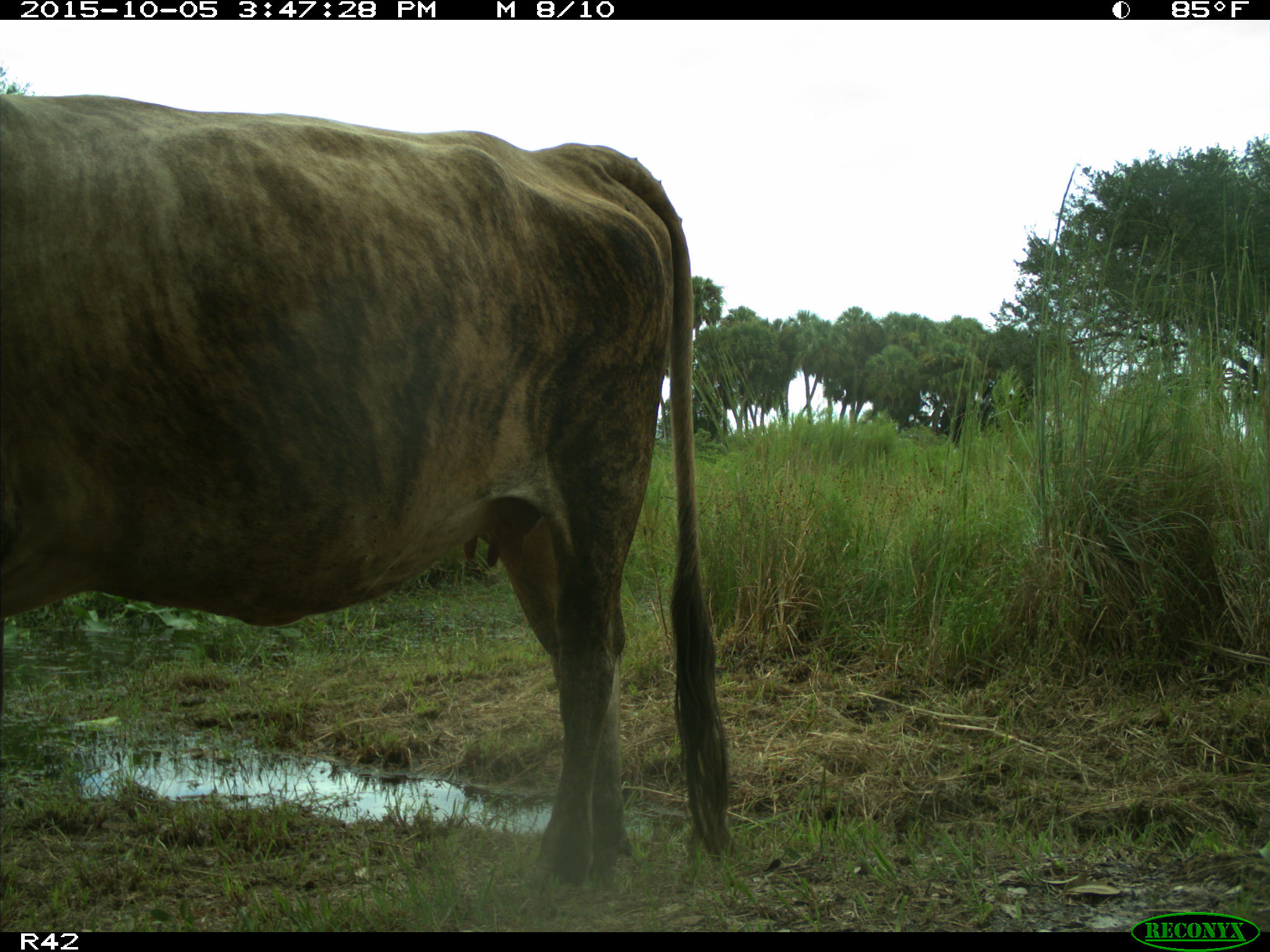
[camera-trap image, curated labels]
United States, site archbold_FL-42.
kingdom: Animalia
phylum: Chordata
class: Mammalia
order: Artiodactyla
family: Bovidae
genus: Bos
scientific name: Bos taurus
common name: domestic cow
Bos taurus (domestic cow).